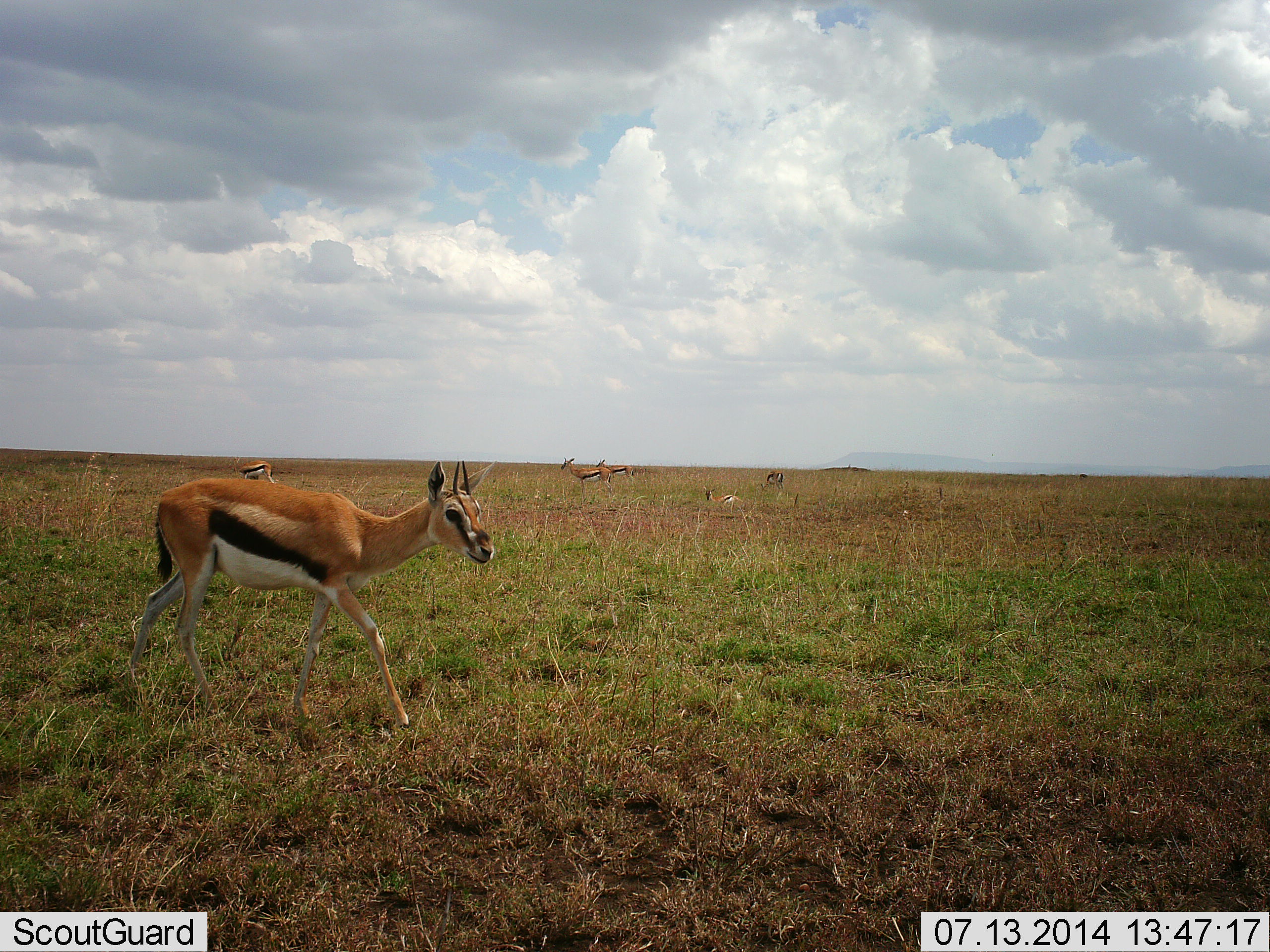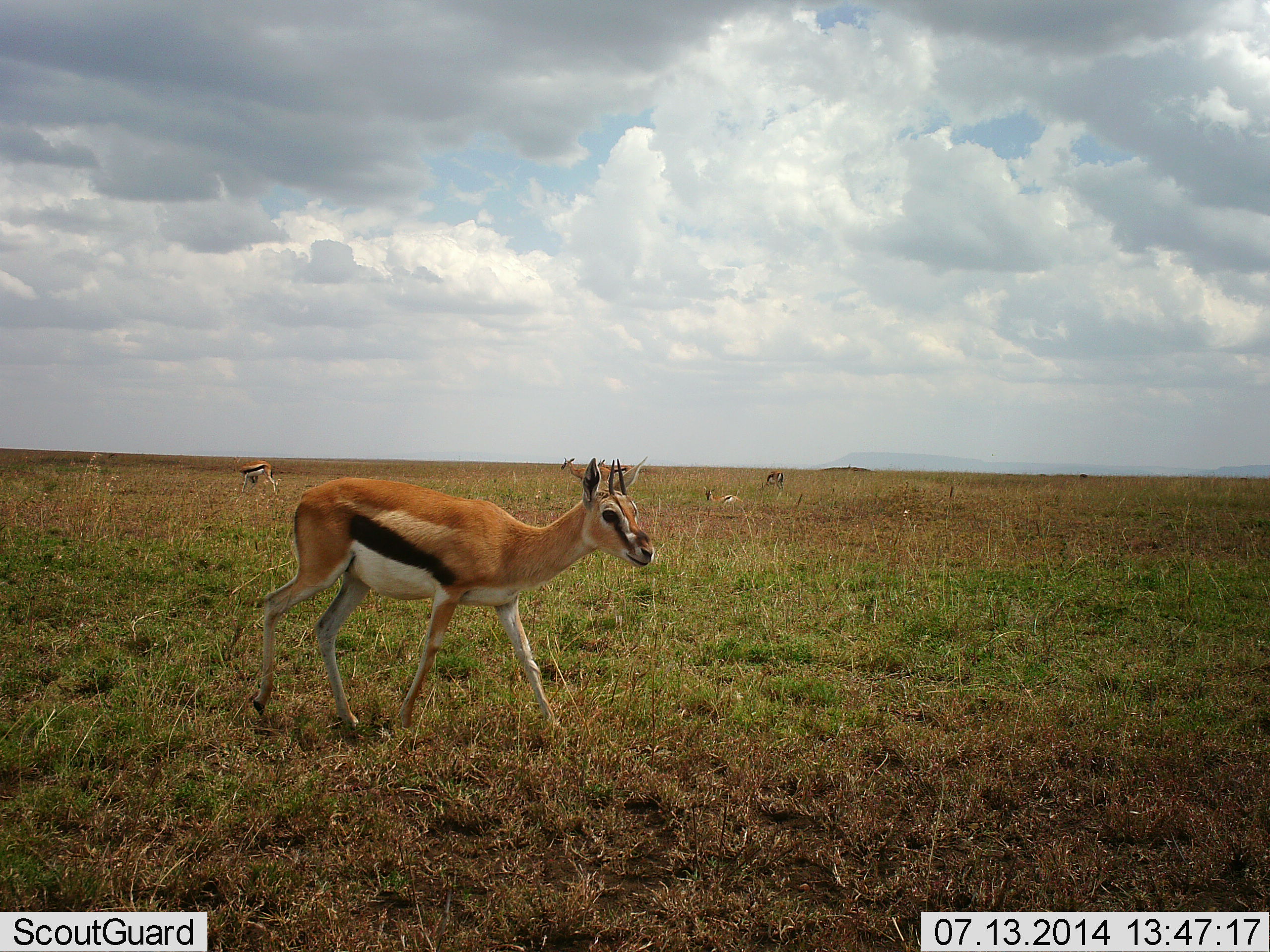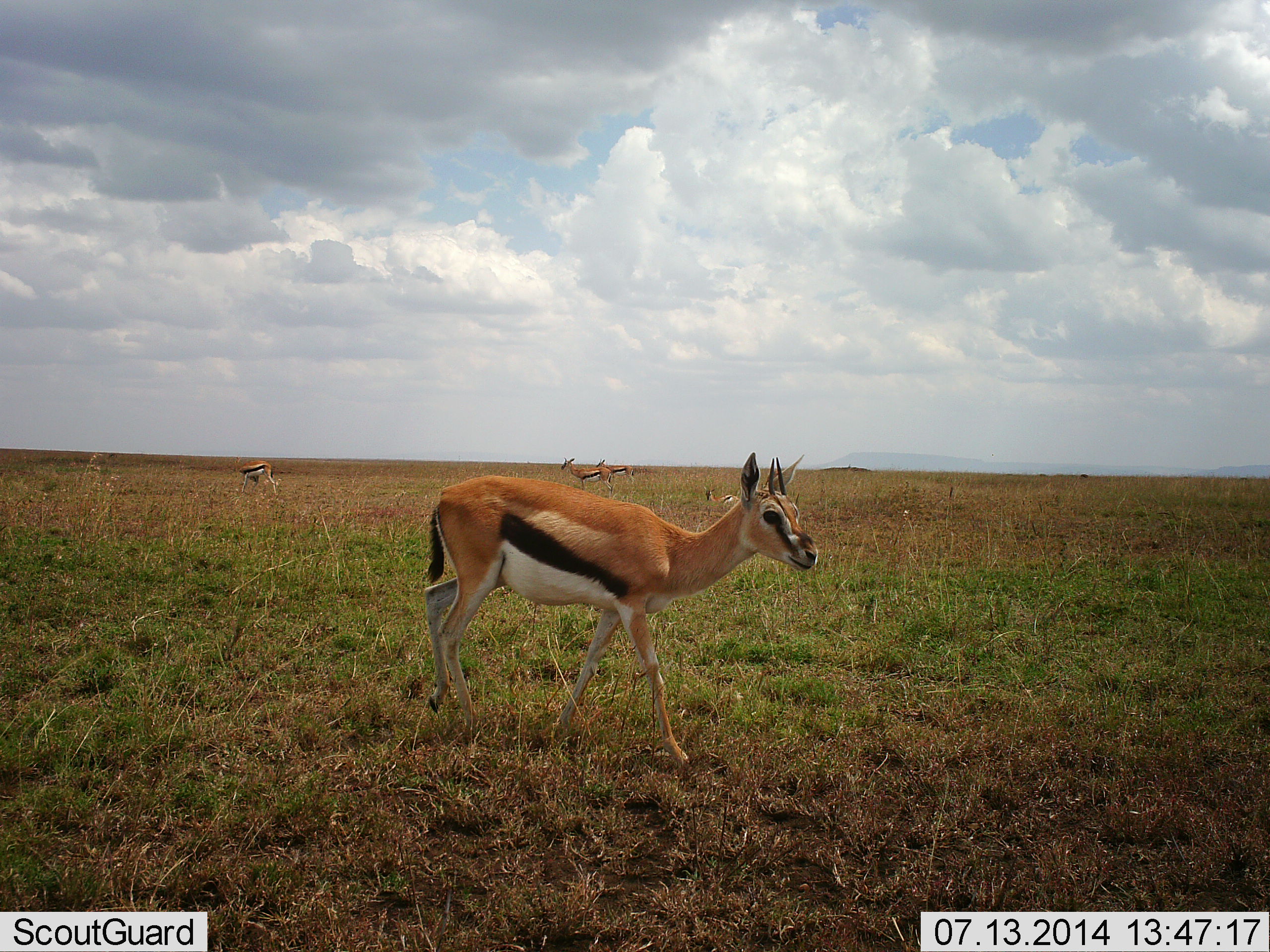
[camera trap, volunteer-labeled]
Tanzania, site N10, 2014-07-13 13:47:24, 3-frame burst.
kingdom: Animalia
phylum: Chordata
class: Mammalia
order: Artiodactyla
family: Bovidae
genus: Eudorcas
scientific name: Eudorcas thomsonii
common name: thomson's gazelle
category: gazellethomsons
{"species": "gazellethomsons (thomson's gazelle) (Eudorcas thomsonii)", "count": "5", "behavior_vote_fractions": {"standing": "40%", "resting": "60%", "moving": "90%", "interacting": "0%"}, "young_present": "0%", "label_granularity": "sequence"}